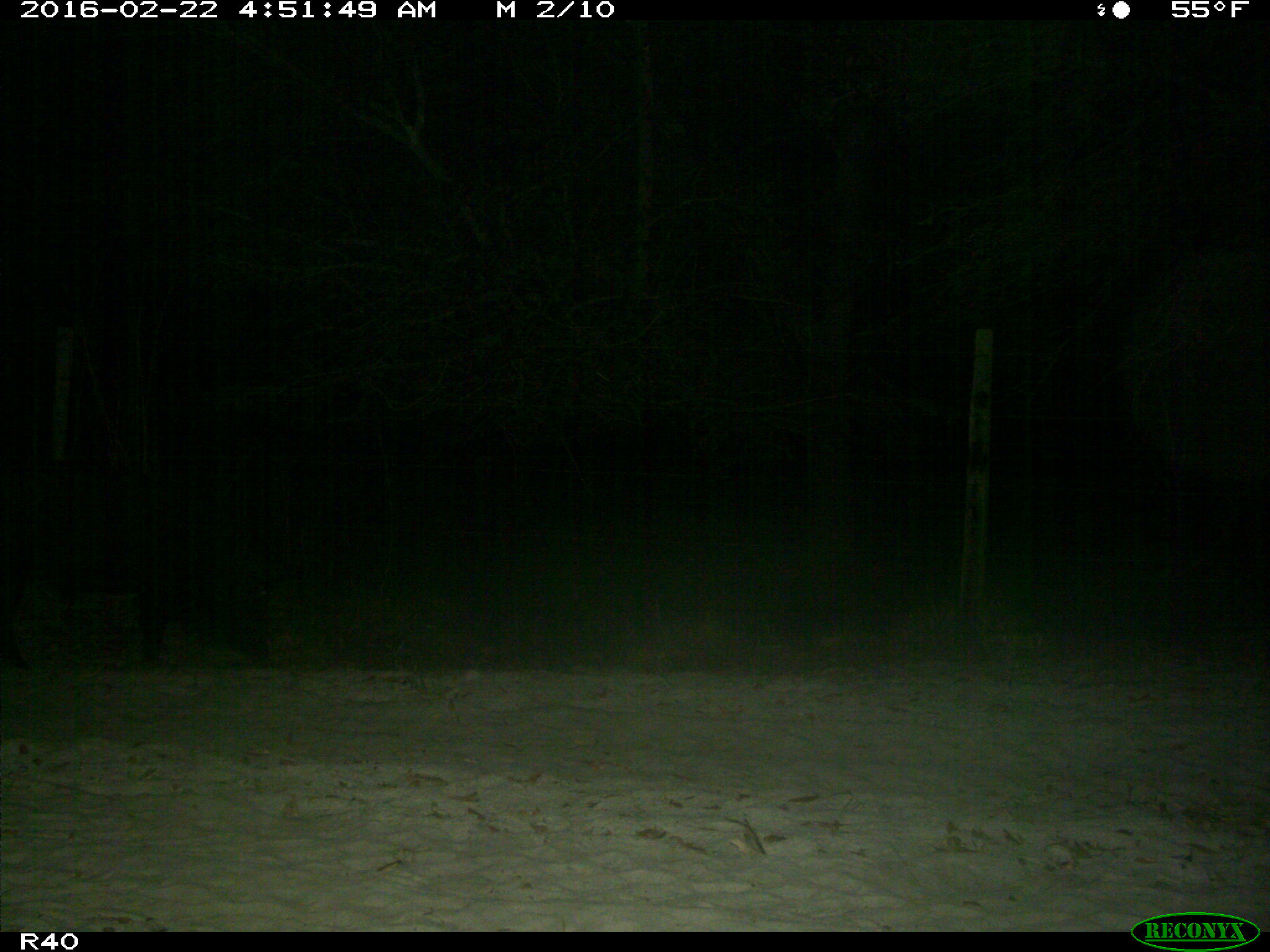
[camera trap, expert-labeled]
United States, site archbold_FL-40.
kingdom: Animalia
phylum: Chordata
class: Mammalia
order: Artiodactyla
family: Suidae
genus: Sus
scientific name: Sus scrofa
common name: wild boar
Sus scrofa (wild boar).